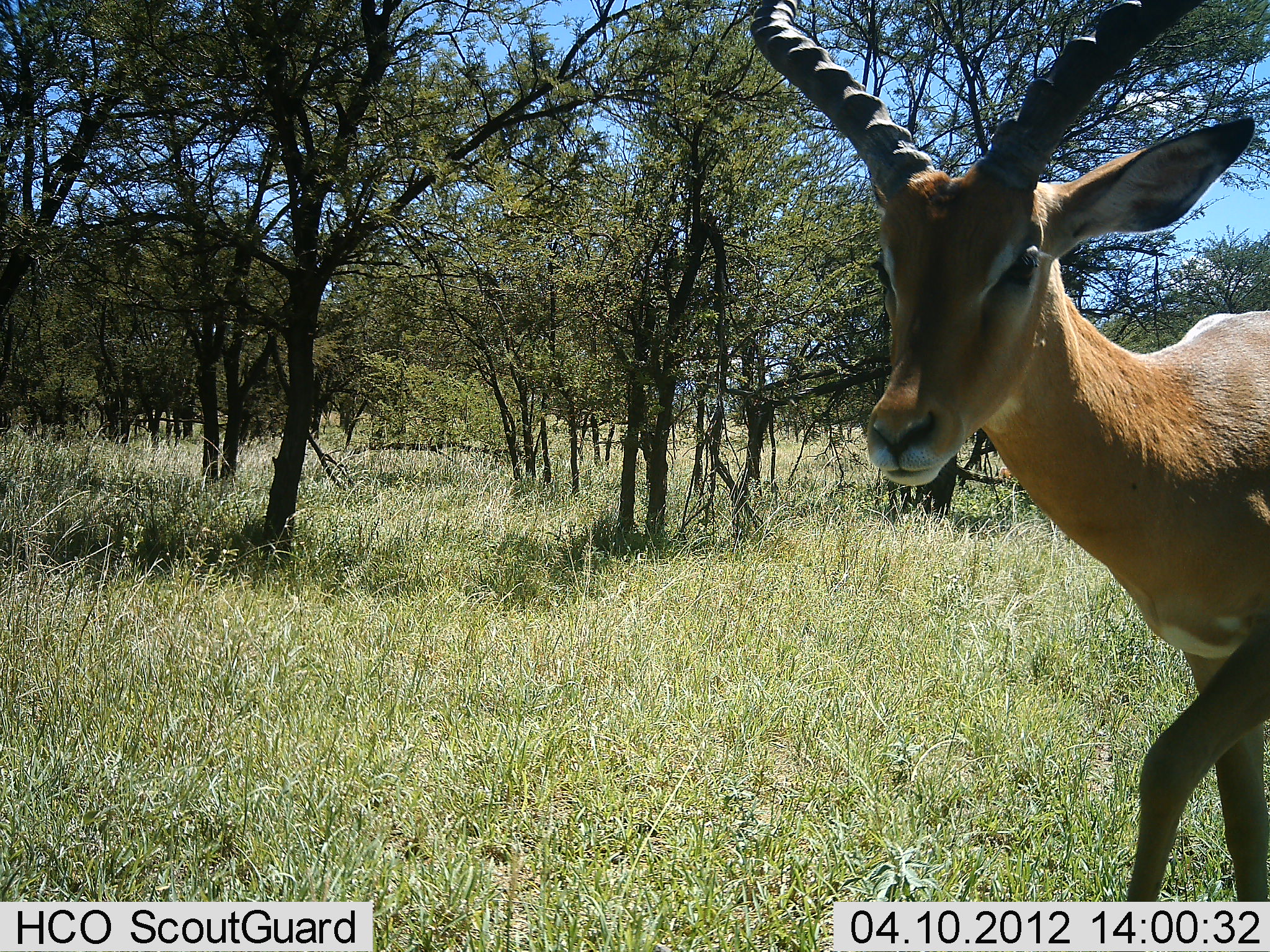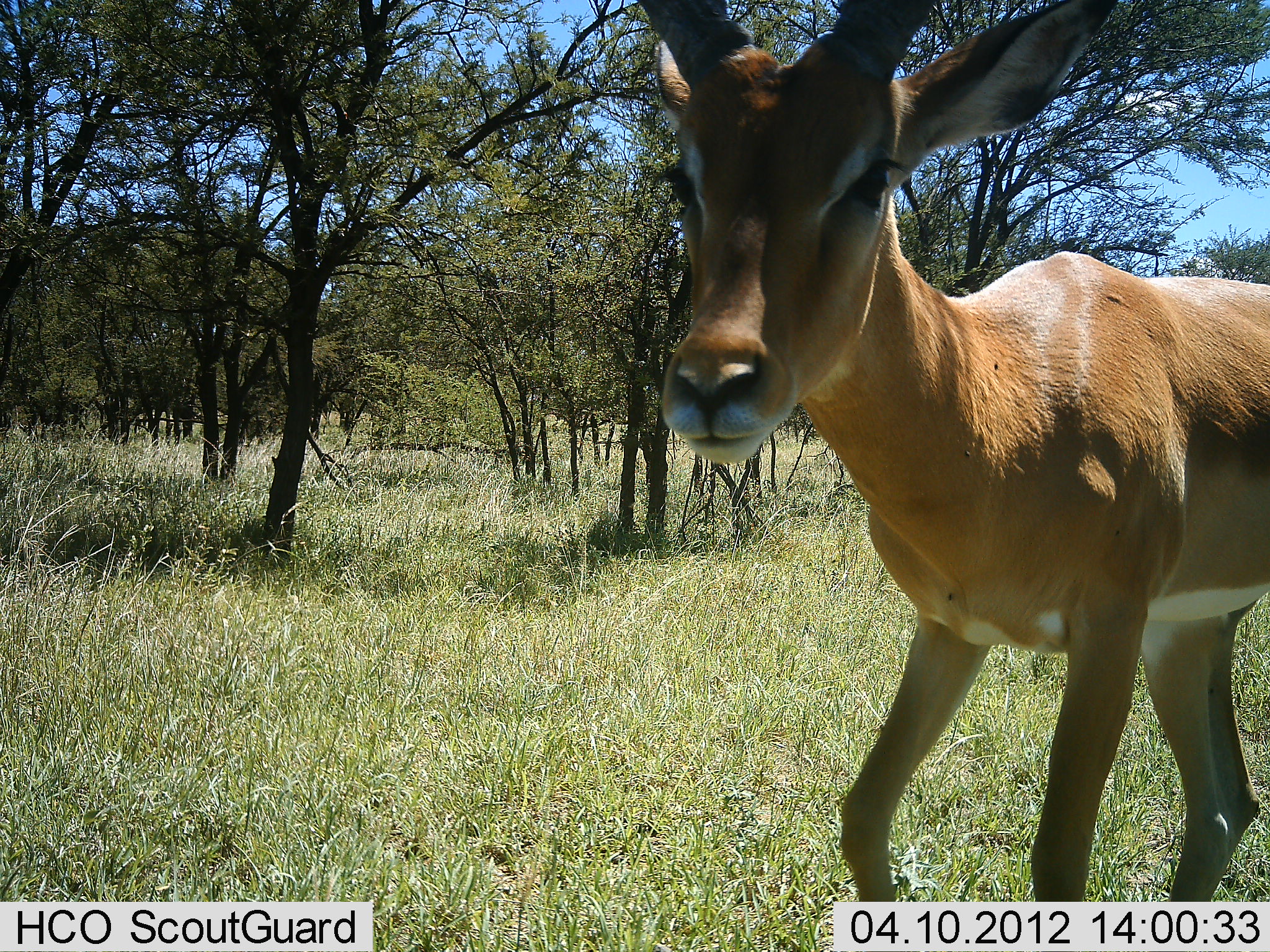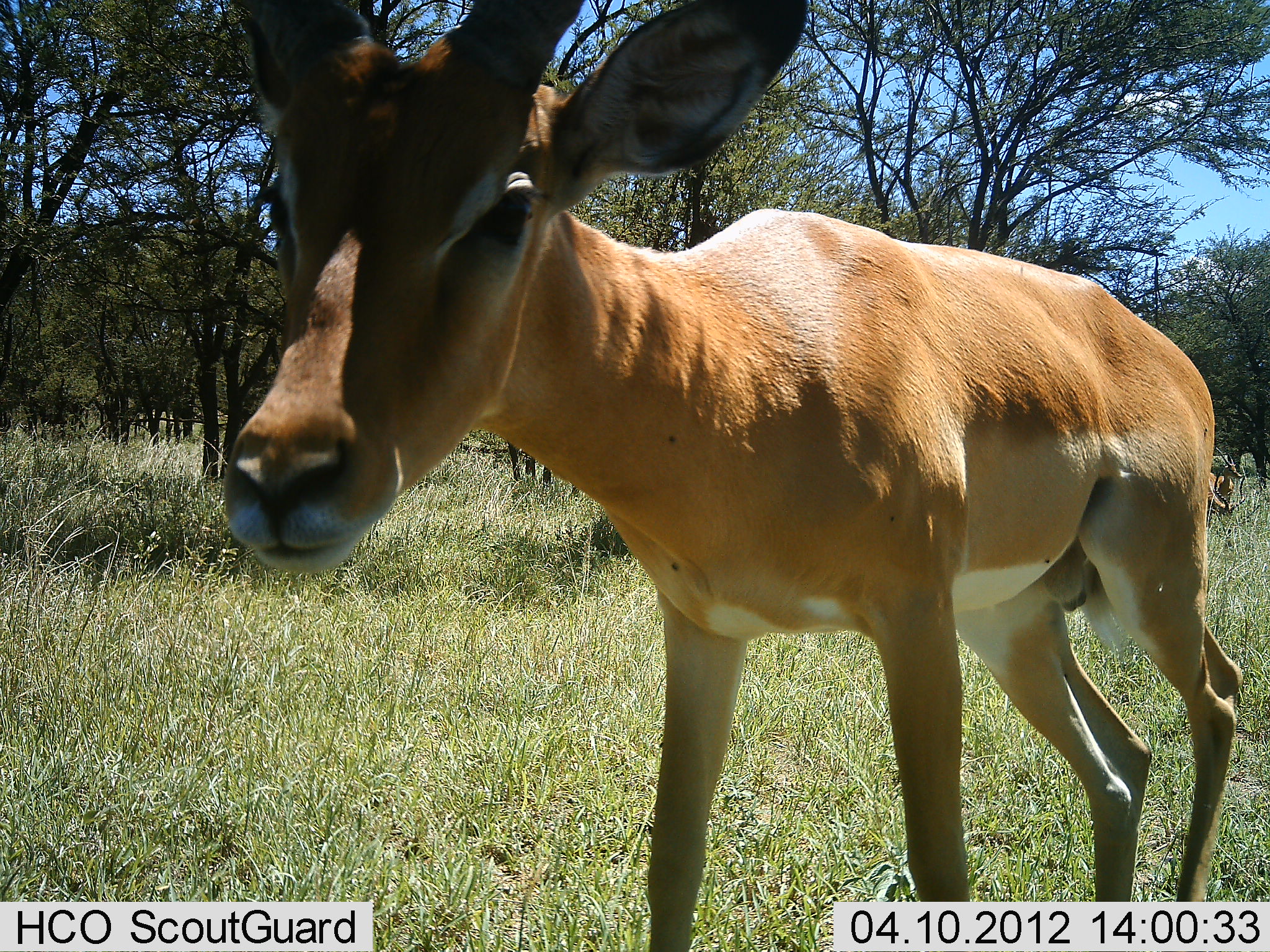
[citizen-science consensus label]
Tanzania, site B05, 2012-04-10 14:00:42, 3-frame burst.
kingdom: Animalia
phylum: Chordata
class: Mammalia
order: Artiodactyla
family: Bovidae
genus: Aepyceros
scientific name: Aepyceros melampus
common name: impala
Impala (Aepyceros melampus), count 1. Behavior (volunteer vote fractions): standing 12%, resting 0%, moving 100%, interacting 0%. Young present (vote fraction): 0%. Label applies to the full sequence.